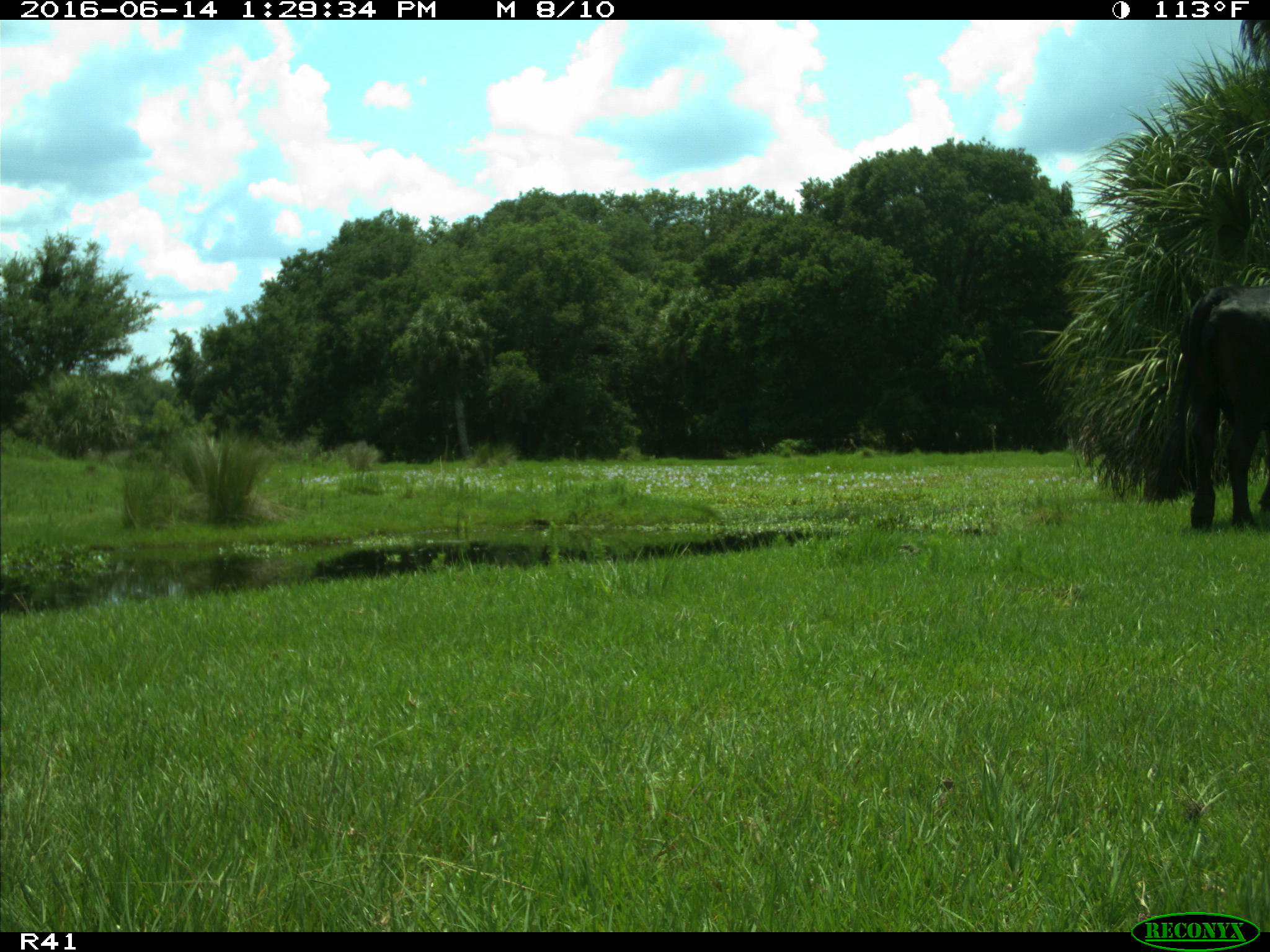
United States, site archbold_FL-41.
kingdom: Animalia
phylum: Chordata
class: Mammalia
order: Artiodactyla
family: Bovidae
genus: Bos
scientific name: Bos taurus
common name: domestic cow